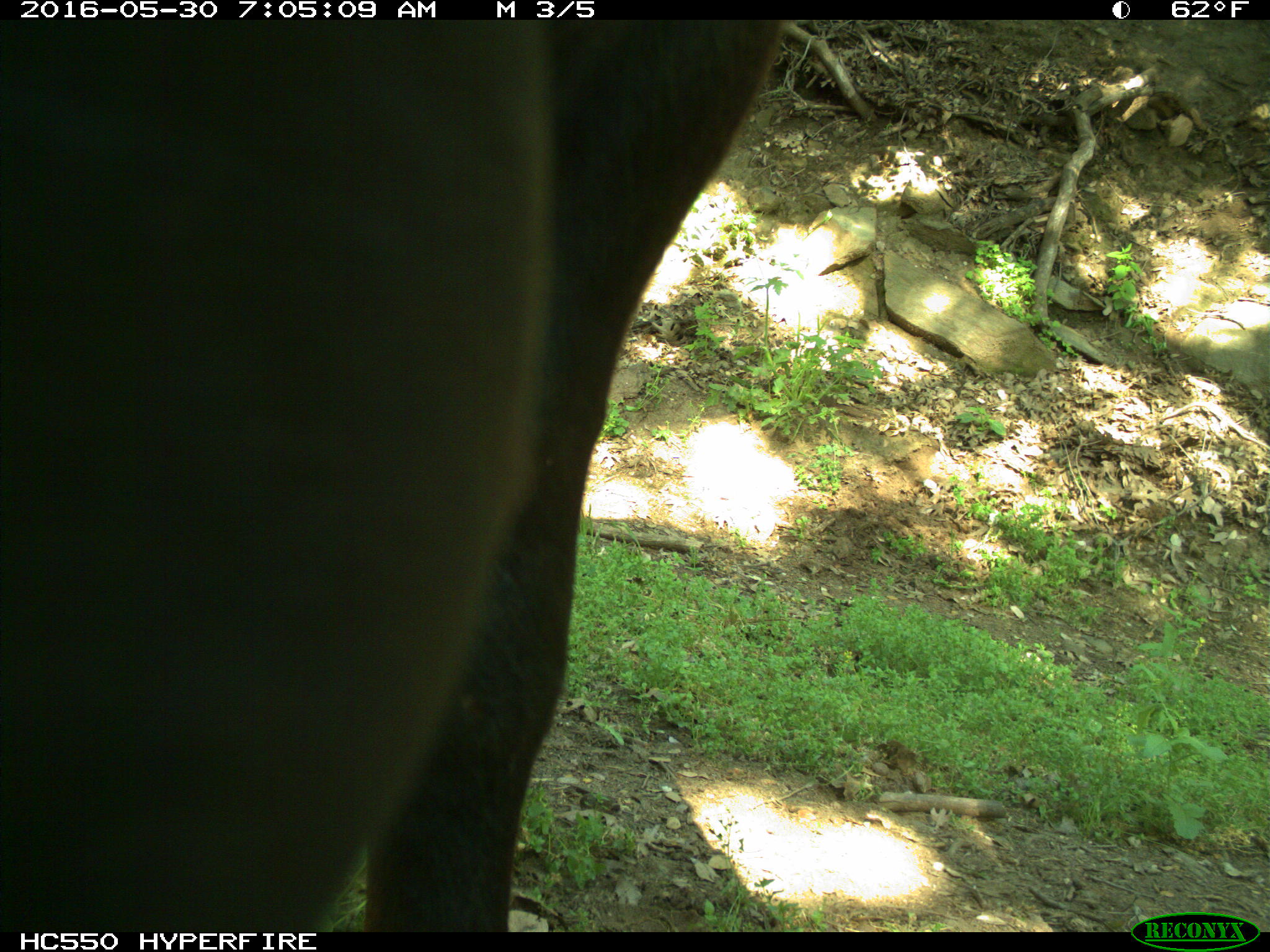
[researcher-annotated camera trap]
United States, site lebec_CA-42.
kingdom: Animalia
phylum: Chordata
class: Mammalia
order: Artiodactyla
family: Bovidae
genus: Bos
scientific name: Bos taurus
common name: domestic cow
Bos taurus (domestic cow).